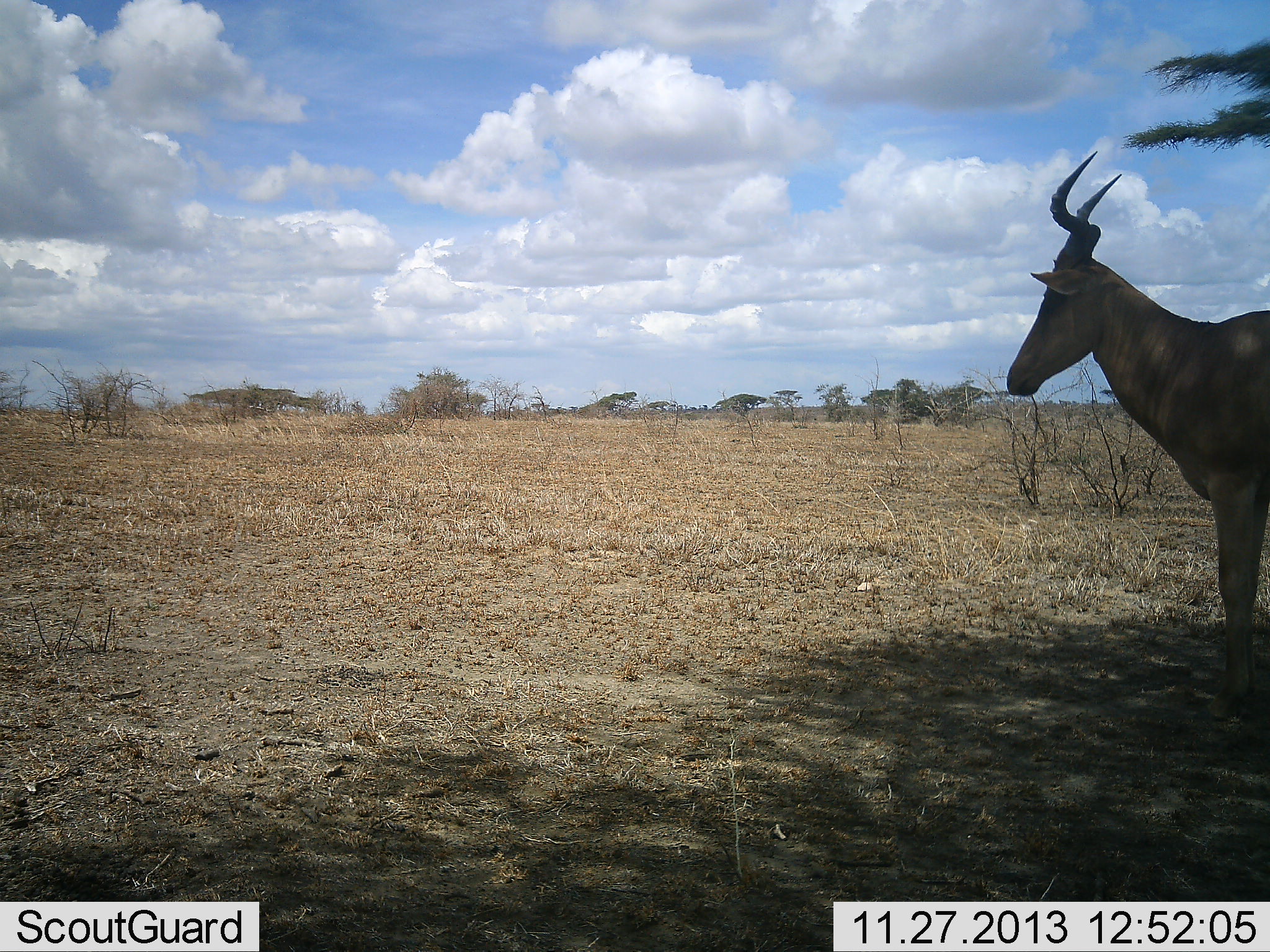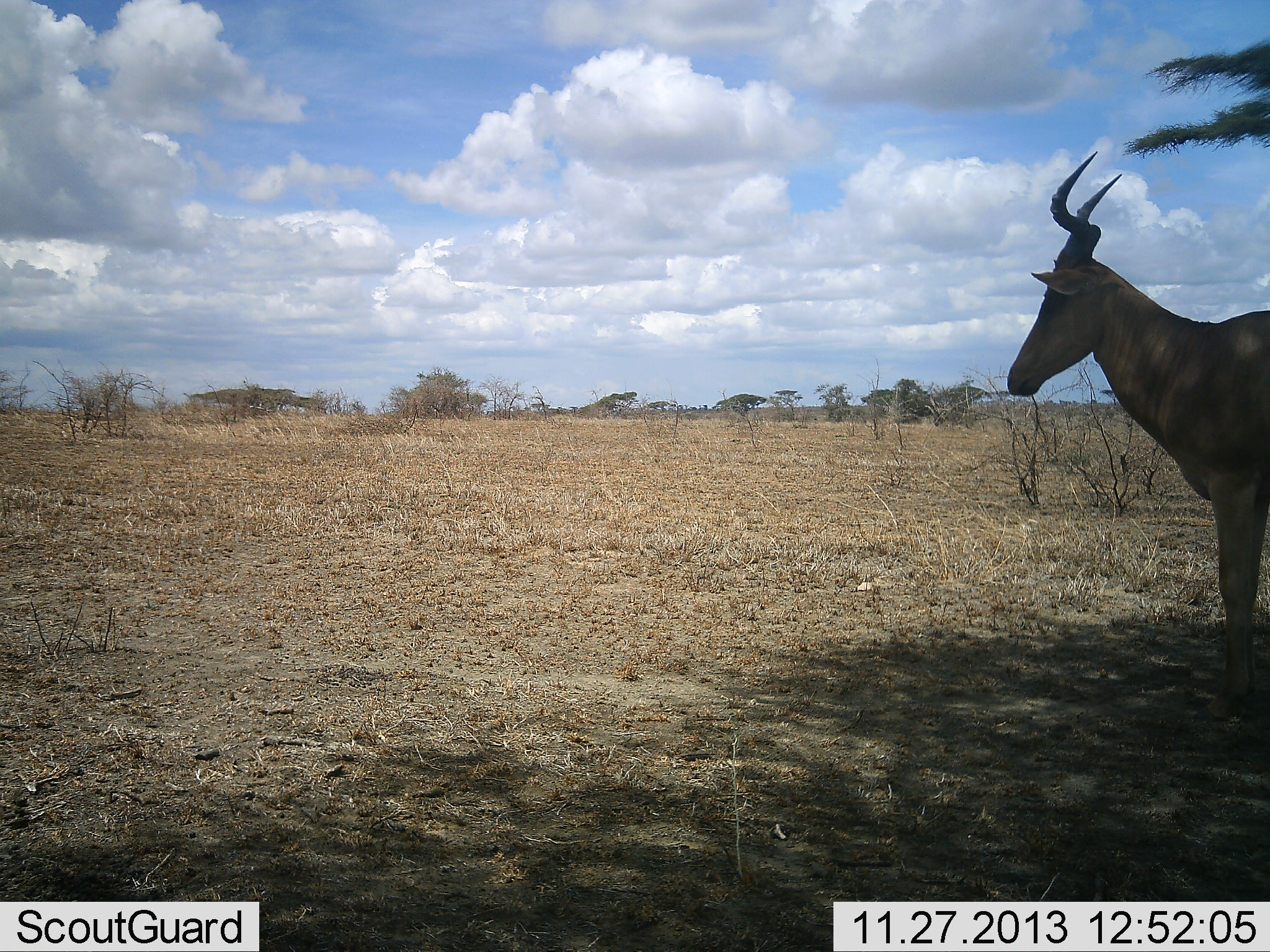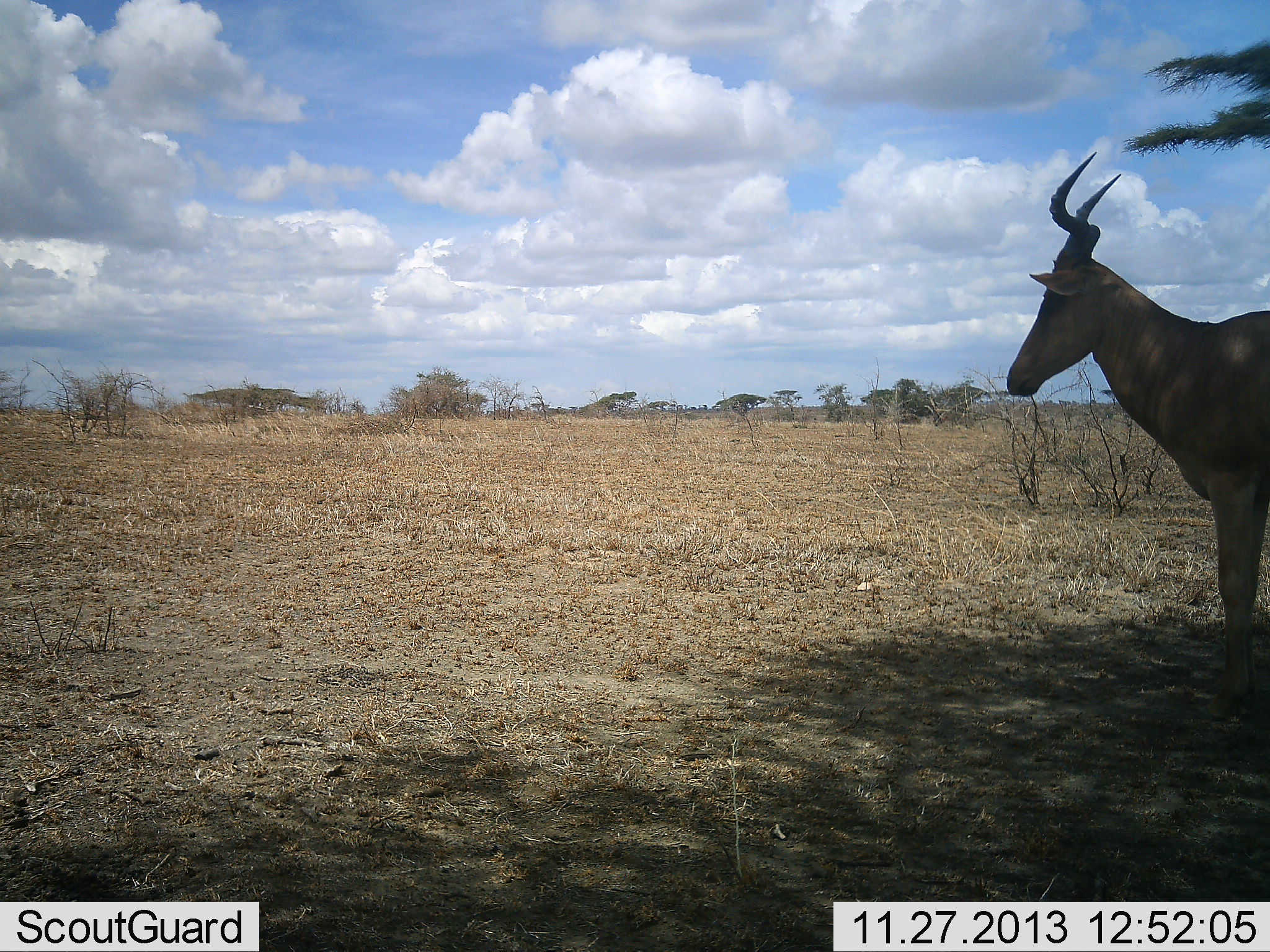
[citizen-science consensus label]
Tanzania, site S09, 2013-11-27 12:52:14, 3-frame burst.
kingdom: Animalia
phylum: Chordata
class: Mammalia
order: Artiodactyla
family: Bovidae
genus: Alcelaphus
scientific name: Alcelaphus buselaphus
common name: hartebeest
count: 1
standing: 100%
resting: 0%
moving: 0%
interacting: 0%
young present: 0%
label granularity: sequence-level